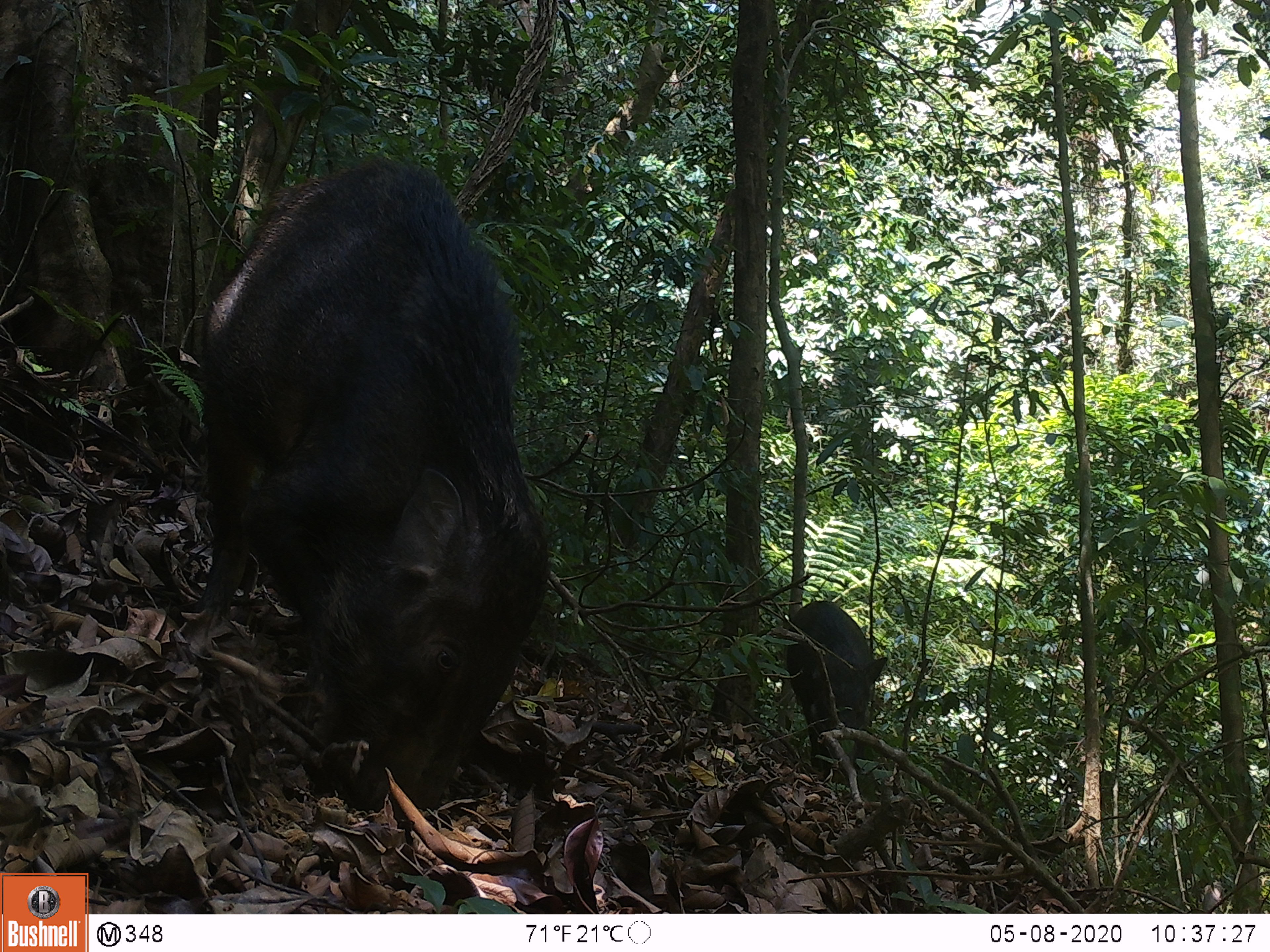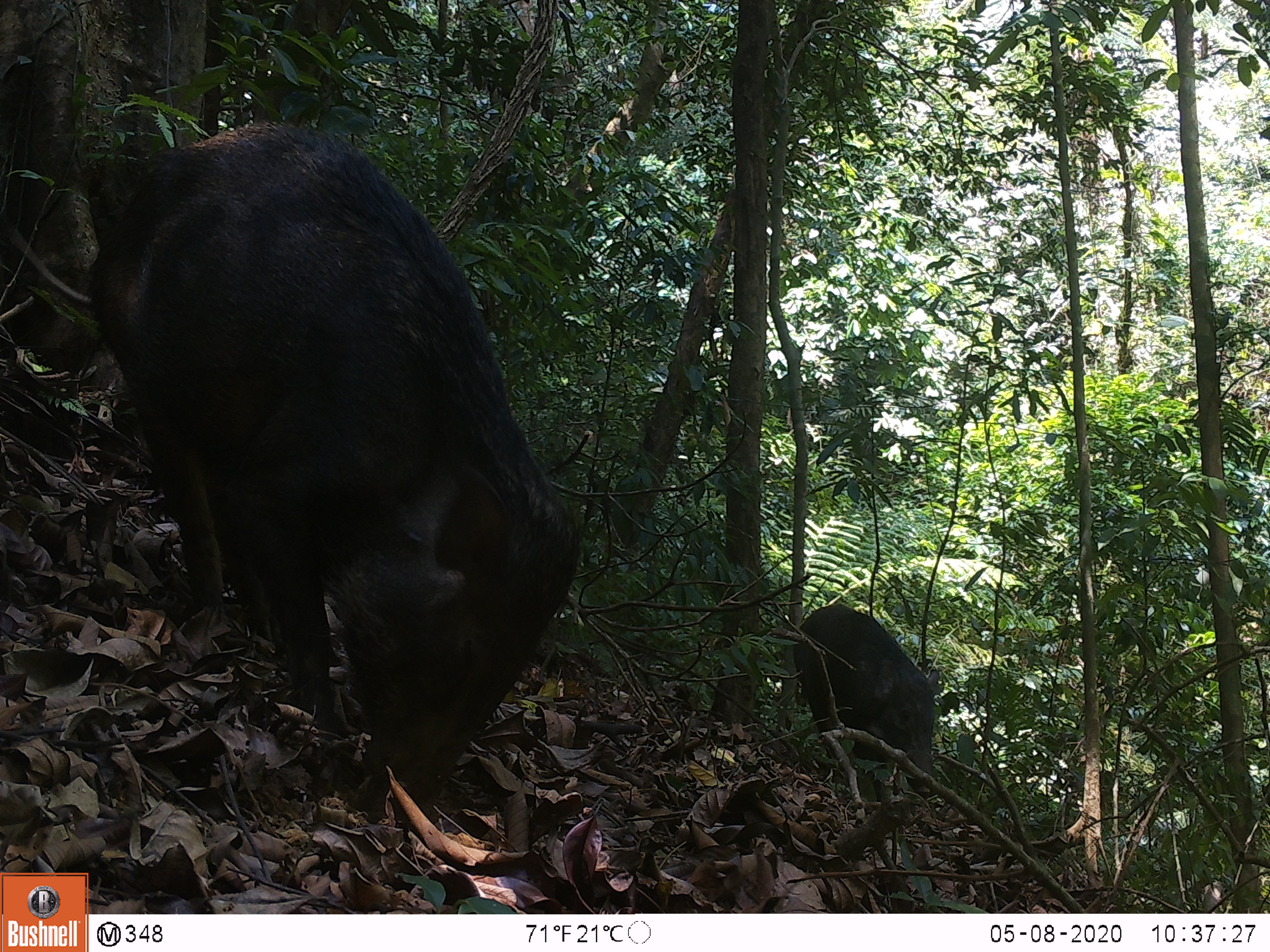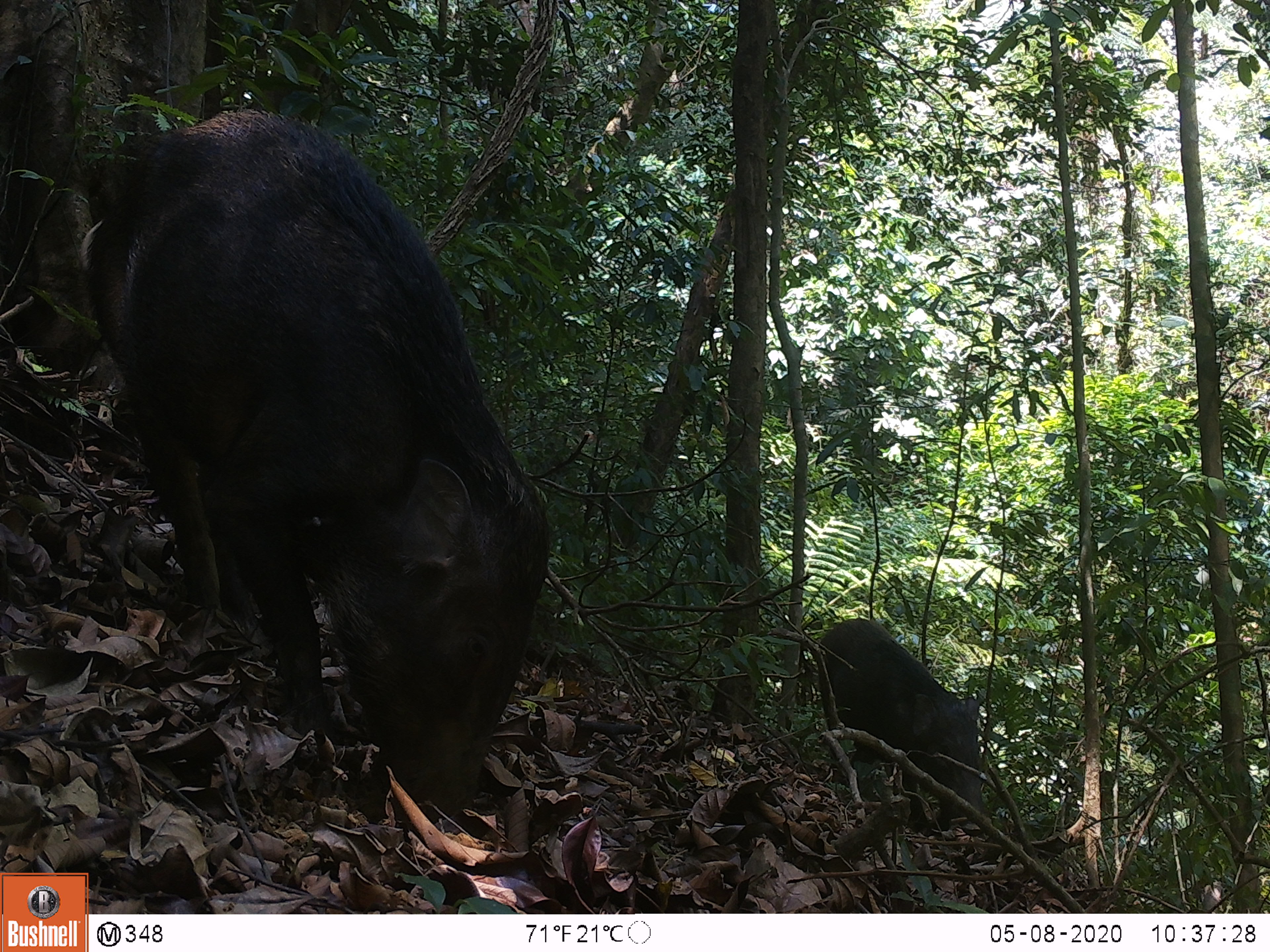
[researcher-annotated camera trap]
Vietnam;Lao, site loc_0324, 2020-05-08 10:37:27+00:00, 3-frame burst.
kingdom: Animalia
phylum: Chordata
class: Mammalia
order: Artiodactyla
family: Suidae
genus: Sus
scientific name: Sus scrofa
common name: eurasian wild pig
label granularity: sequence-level